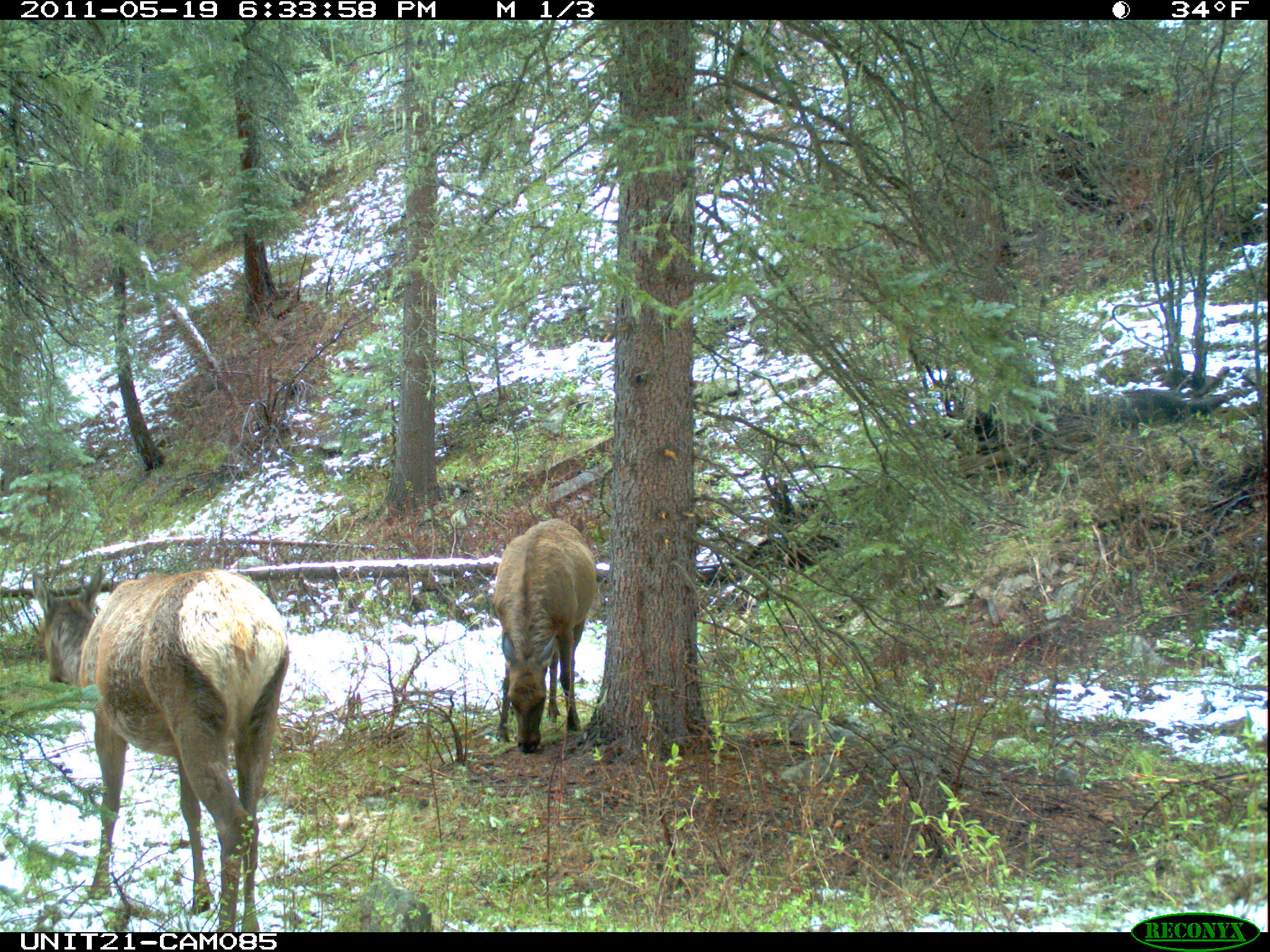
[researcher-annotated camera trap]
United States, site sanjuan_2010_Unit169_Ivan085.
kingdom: Animalia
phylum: Chordata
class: Mammalia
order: Artiodactyla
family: Cervidae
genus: Cervus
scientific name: Cervus elaphus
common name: red deer